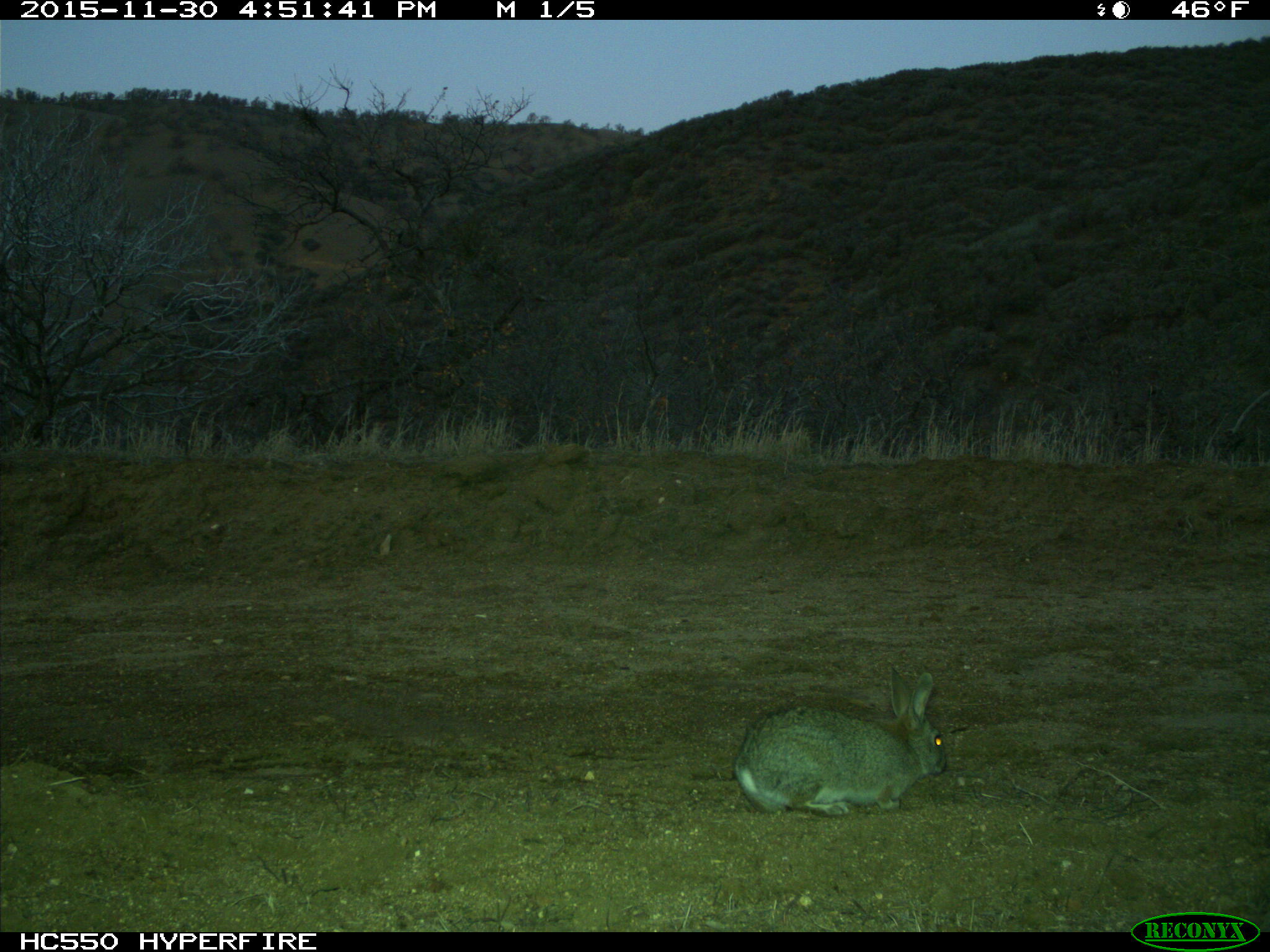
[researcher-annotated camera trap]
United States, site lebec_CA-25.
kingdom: Animalia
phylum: Chordata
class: Mammalia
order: Lagomorpha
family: Leporidae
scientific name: Leporidae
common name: rabbits and hares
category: unidentified rabbit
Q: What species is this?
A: Unidentified rabbit (rabbits and hares) (Leporidae).